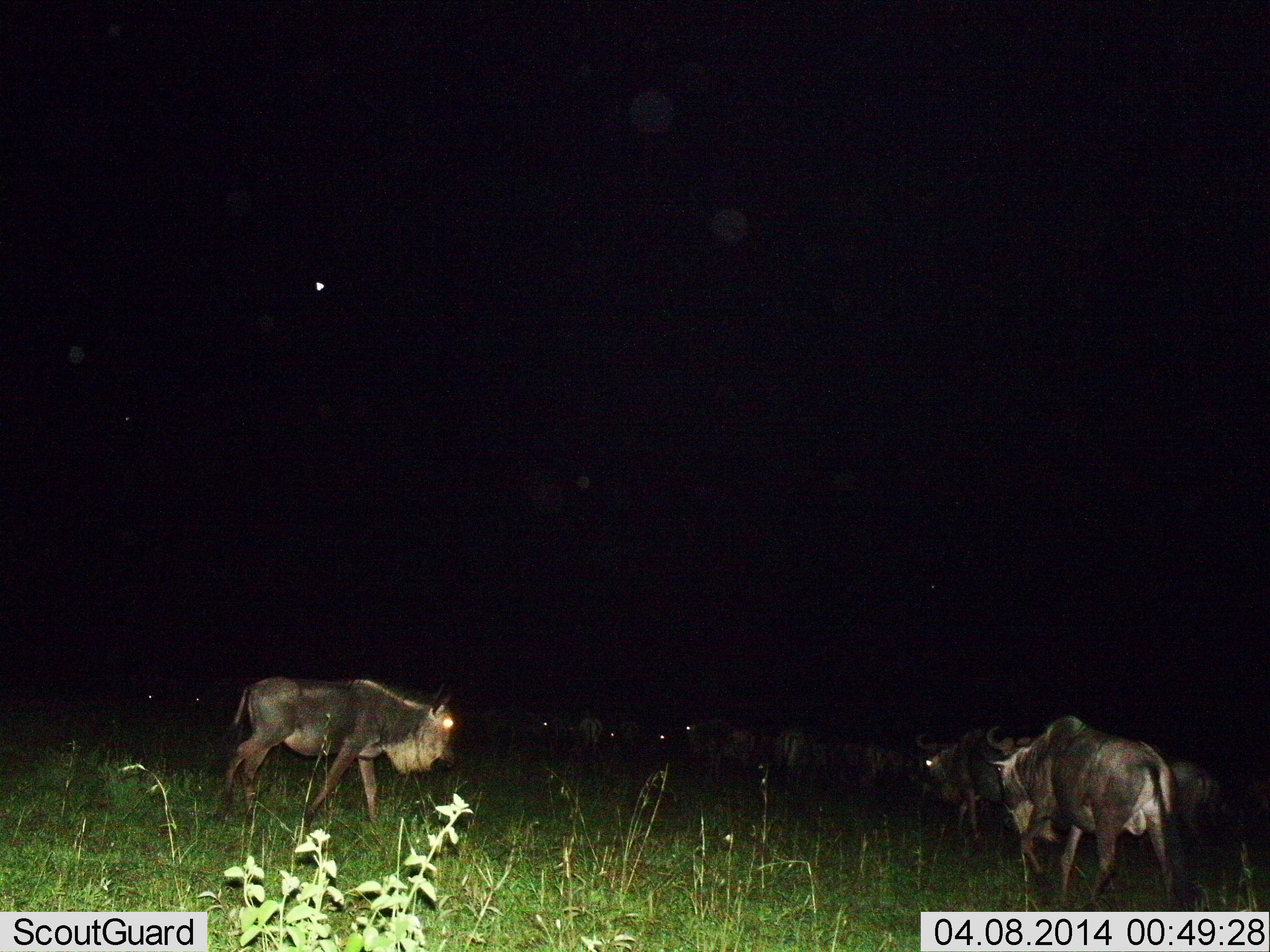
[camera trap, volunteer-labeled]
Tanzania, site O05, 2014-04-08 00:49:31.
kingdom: Animalia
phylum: Chordata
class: Mammalia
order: Artiodactyla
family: Bovidae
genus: Connochaetes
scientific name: Connochaetes taurinus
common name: blue wildebeest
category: wildebeest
Wildebeest (blue wildebeest) (Connochaetes taurinus), count 11-50. Behavior (volunteer vote fractions): standing 48%, resting 6%, moving 69%, interacting 9%. Young present (vote fraction): 0%. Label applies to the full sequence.